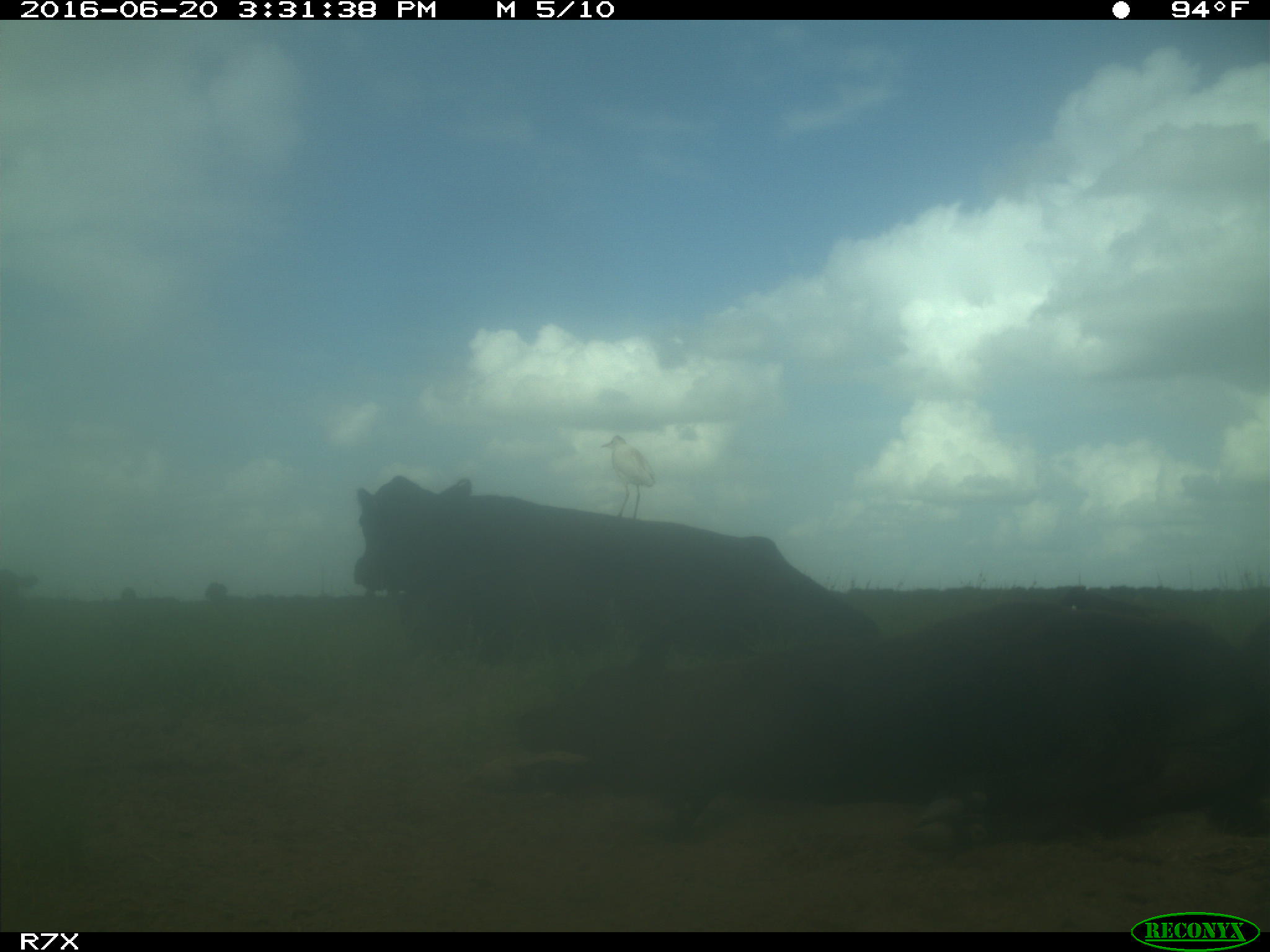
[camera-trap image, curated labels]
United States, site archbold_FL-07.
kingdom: Animalia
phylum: Chordata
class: Mammalia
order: Artiodactyla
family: Bovidae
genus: Bos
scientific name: Bos taurus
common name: domestic cow